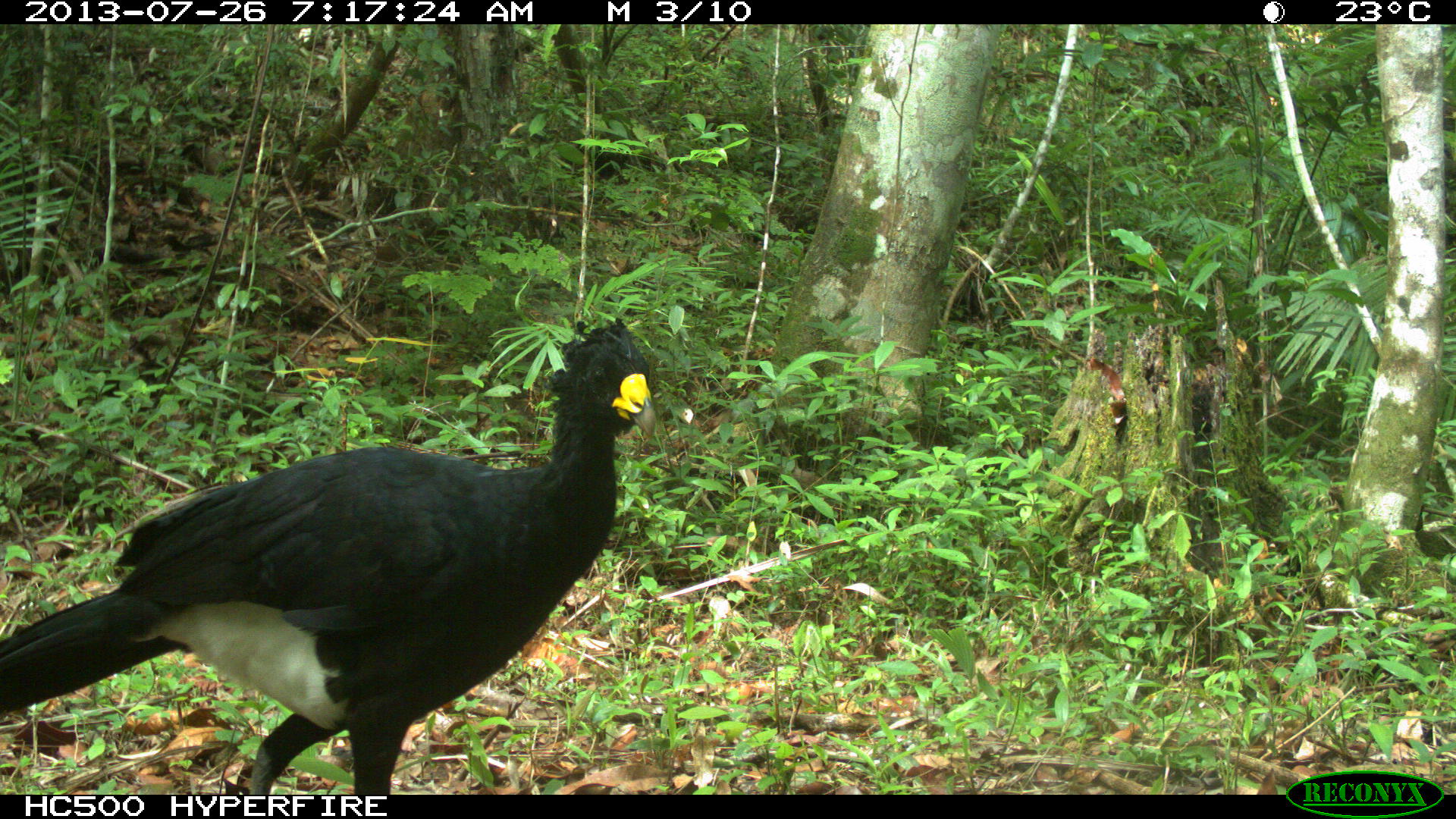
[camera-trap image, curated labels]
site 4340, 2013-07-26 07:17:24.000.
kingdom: Animalia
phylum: Chordata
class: Aves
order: Galliformes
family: Cracidae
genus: Crax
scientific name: Crax rubra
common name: great curassow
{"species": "Crax rubra (great curassow)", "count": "1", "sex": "male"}